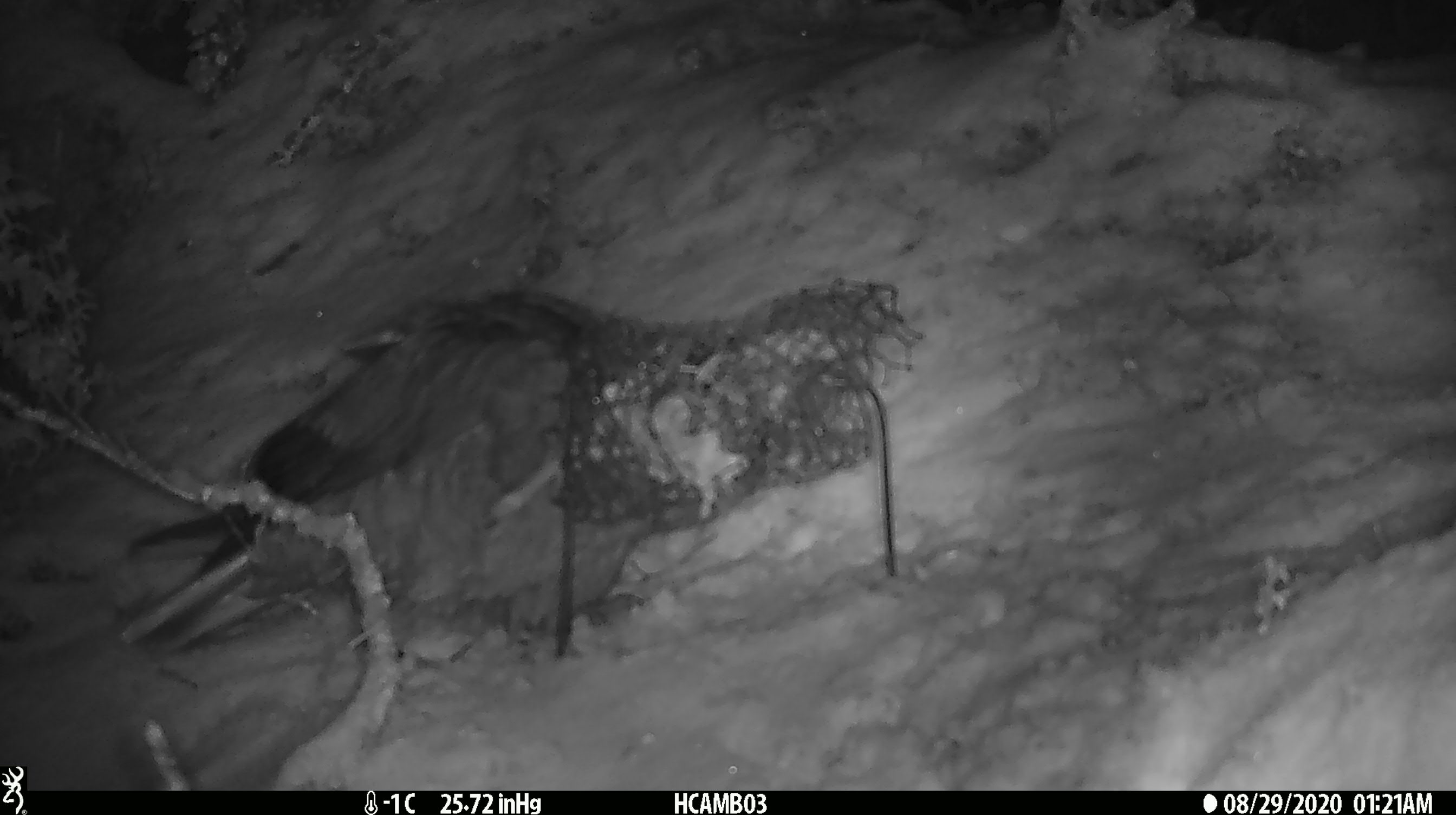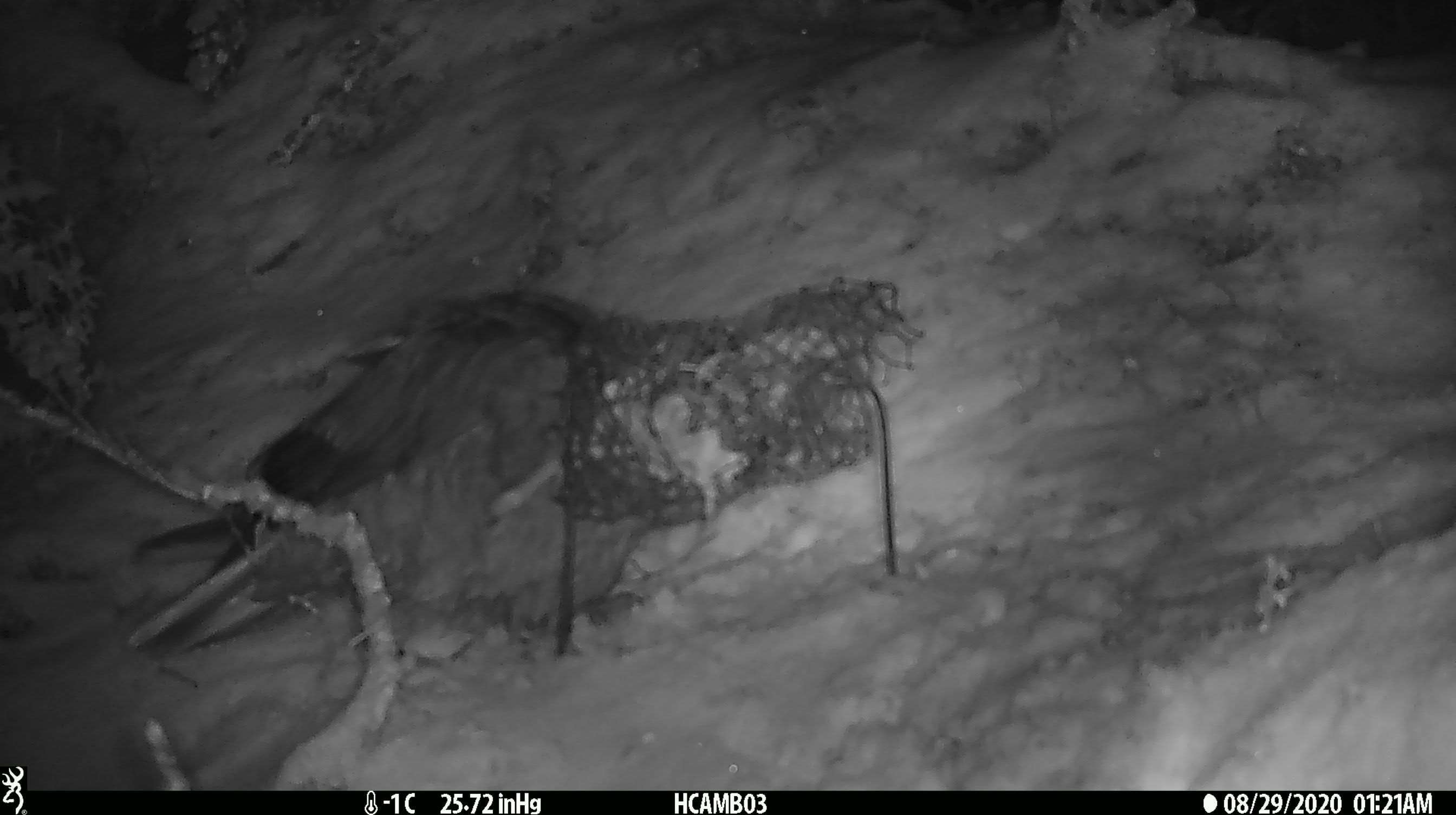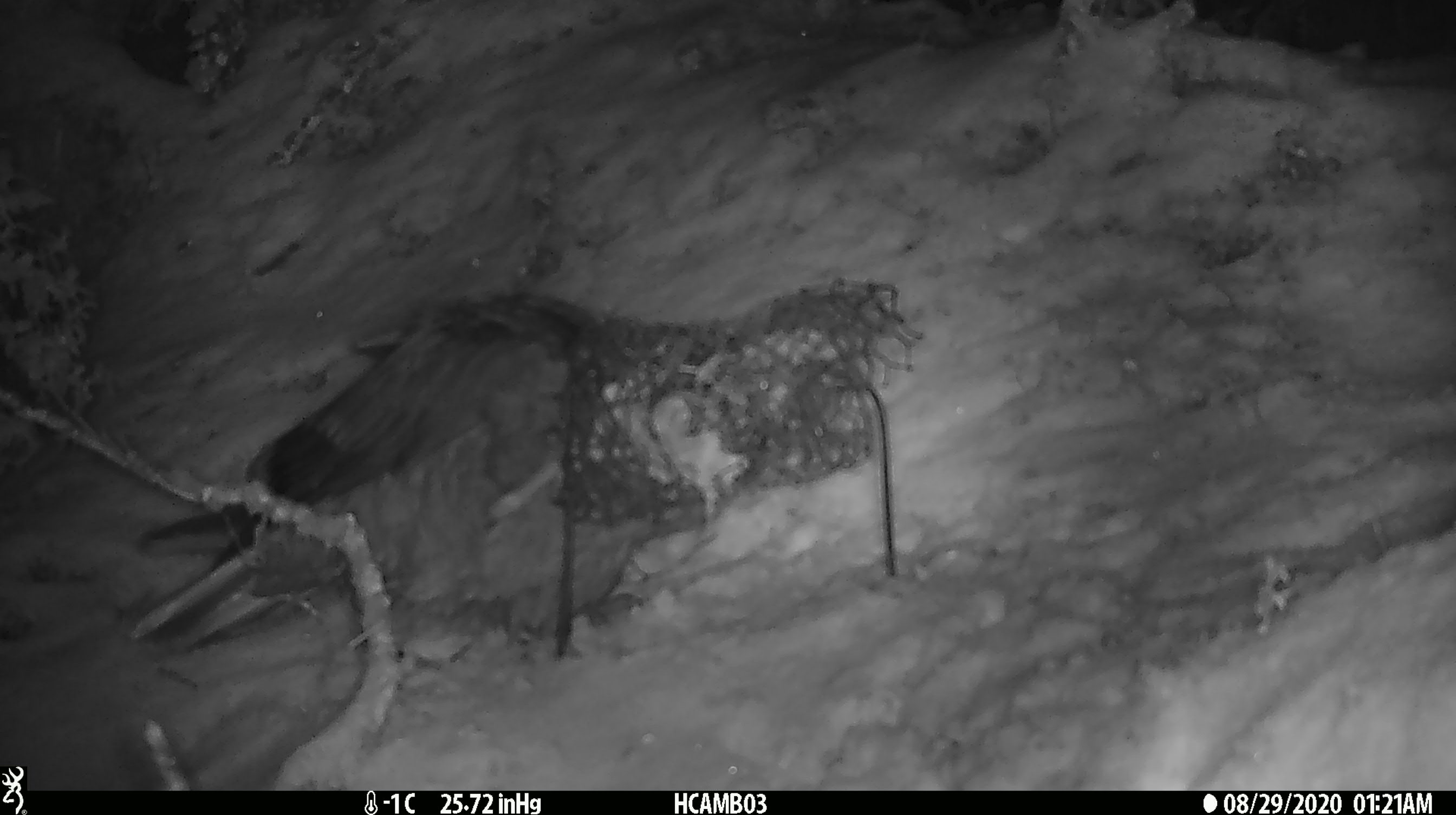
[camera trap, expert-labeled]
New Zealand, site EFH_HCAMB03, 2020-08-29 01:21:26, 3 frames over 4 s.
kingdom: Animalia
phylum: Chordata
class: Aves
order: Psittaciformes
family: Strigopidae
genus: Nestor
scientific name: Nestor notabilis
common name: kea